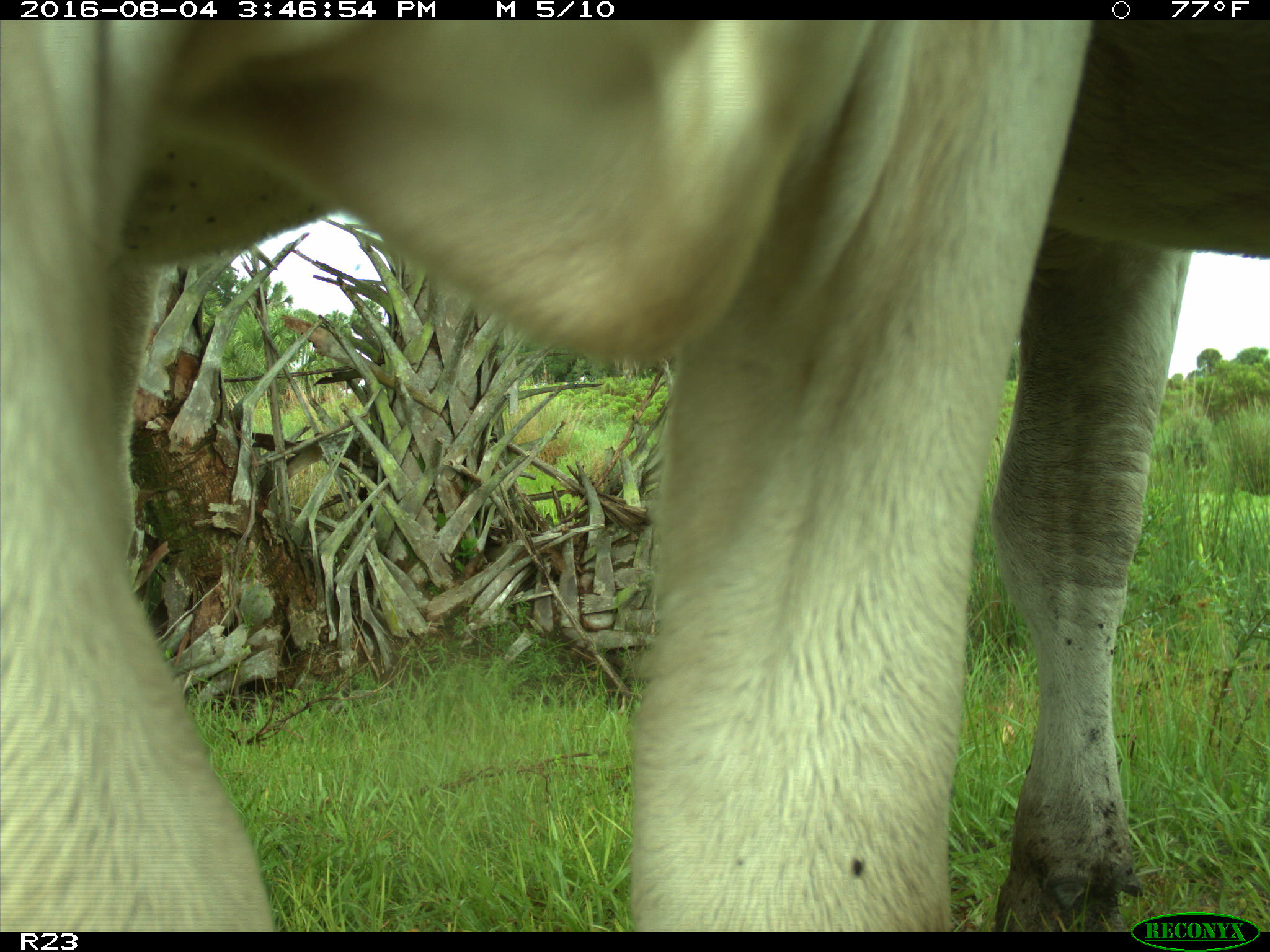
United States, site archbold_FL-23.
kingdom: Animalia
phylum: Chordata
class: Mammalia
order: Artiodactyla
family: Bovidae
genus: Bos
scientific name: Bos taurus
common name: domestic cow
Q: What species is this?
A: Bos taurus (domestic cow).